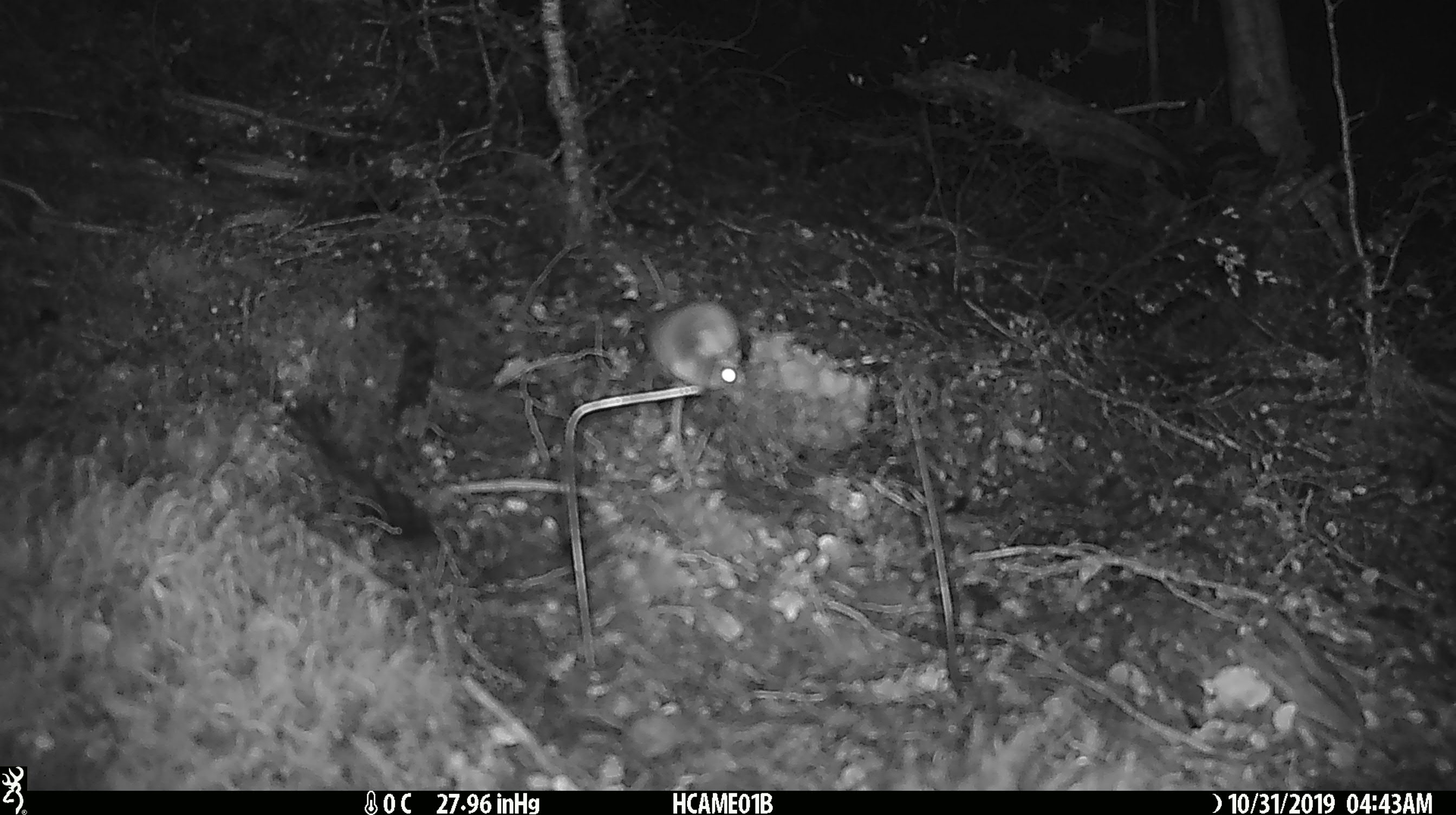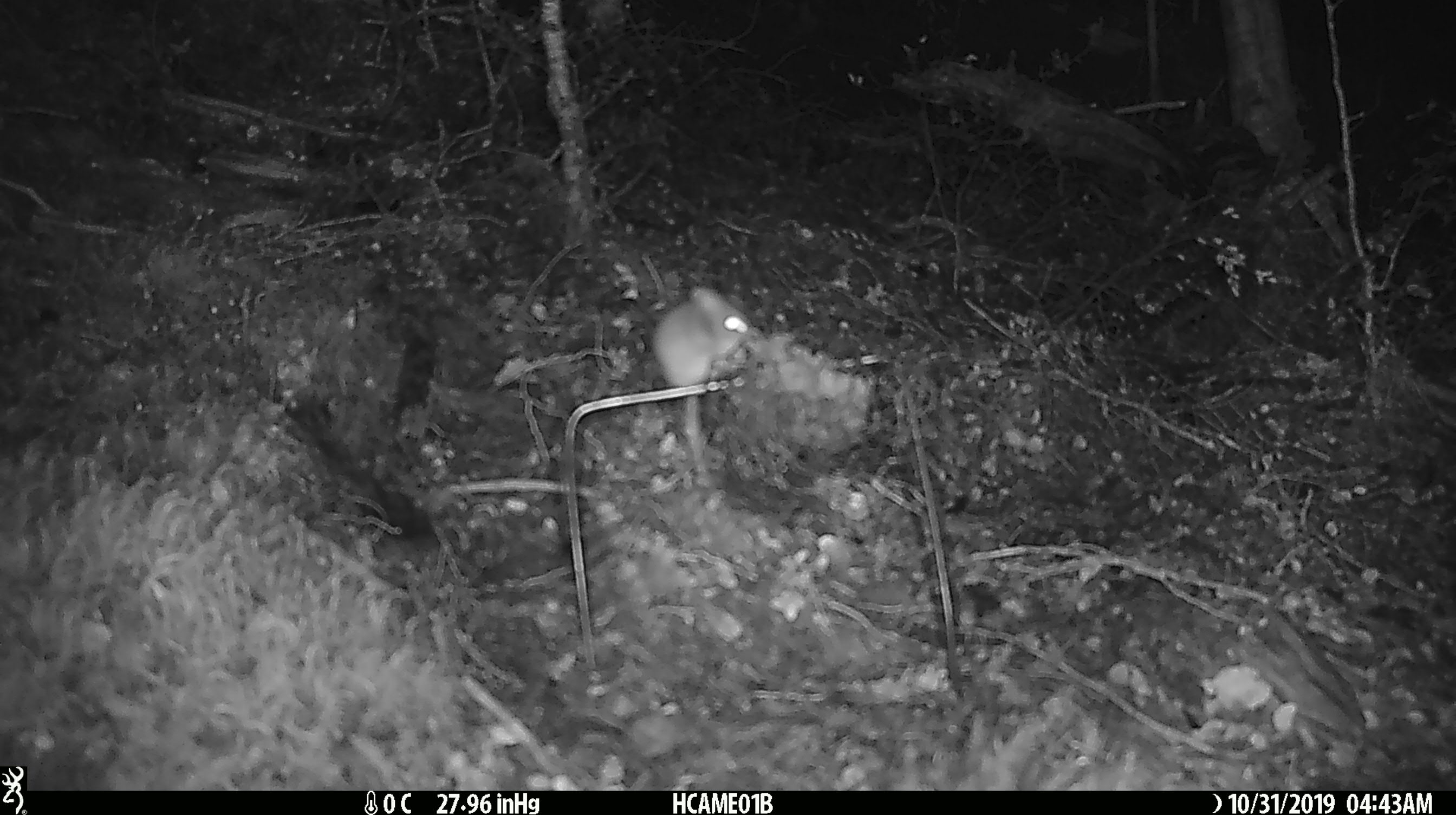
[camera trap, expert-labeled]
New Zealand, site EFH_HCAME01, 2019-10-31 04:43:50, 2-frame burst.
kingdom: Animalia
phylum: Chordata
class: Mammalia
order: Rodentia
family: Muridae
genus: Mus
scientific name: Mus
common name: mouse